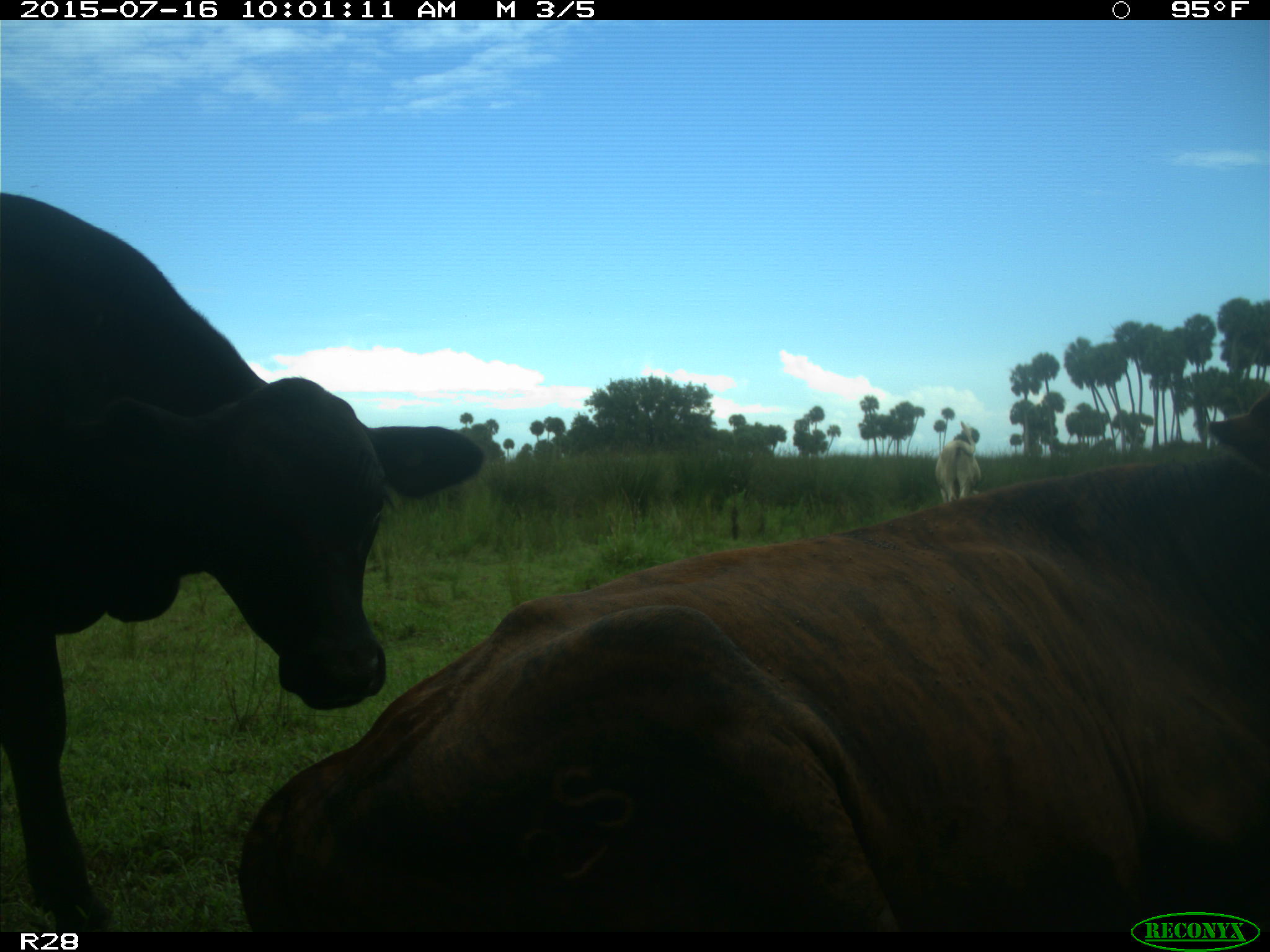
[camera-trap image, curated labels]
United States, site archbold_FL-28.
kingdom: Animalia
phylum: Chordata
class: Mammalia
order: Artiodactyla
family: Bovidae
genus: Bos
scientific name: Bos taurus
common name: domestic cow